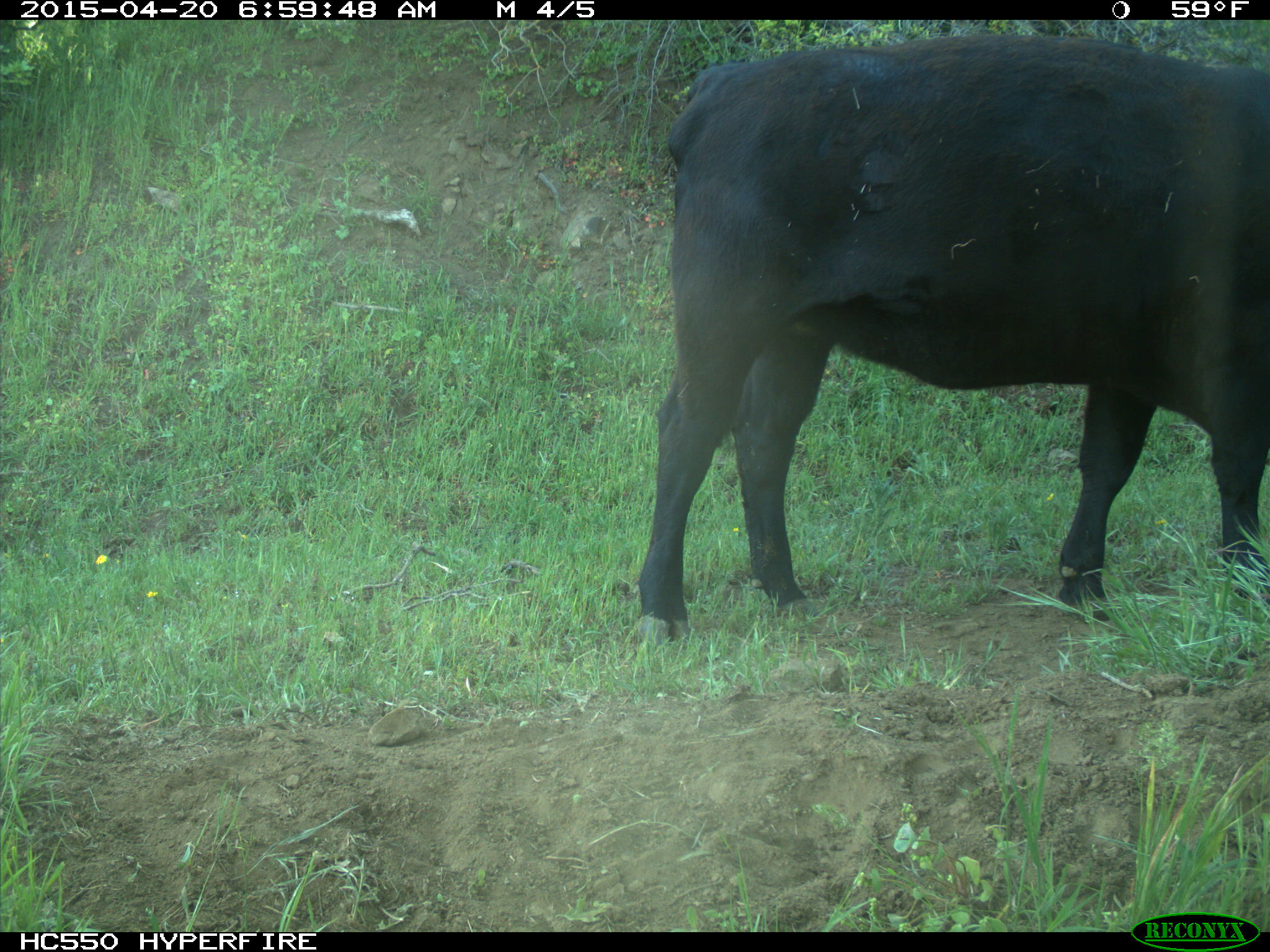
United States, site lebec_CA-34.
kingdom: Animalia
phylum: Chordata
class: Mammalia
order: Artiodactyla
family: Bovidae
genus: Bos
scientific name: Bos taurus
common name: domestic cow